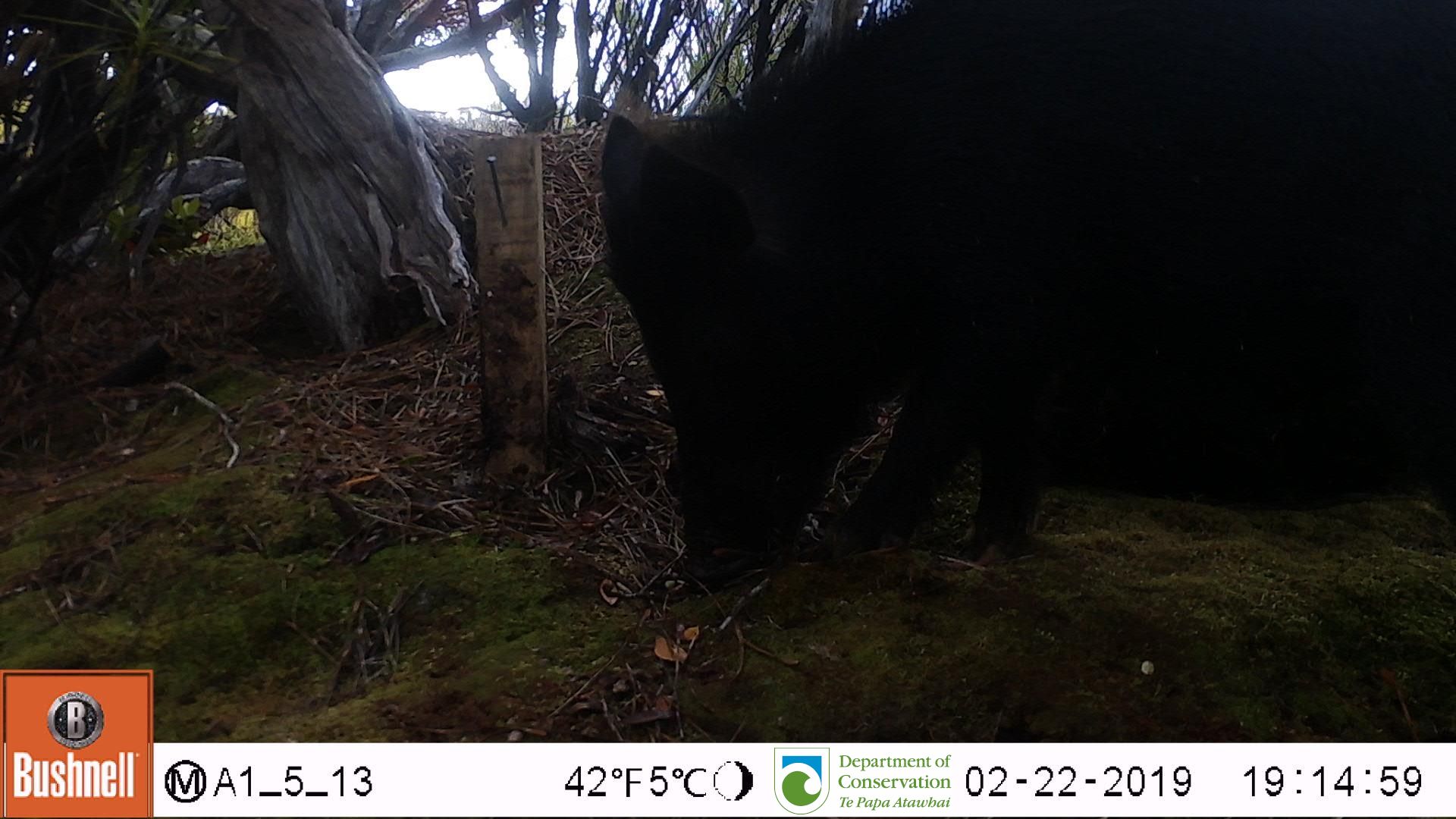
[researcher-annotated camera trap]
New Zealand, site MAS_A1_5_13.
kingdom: Animalia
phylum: Chordata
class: Mammalia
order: Artiodactyla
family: Suidae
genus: Sus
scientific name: Sus scrofa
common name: pig